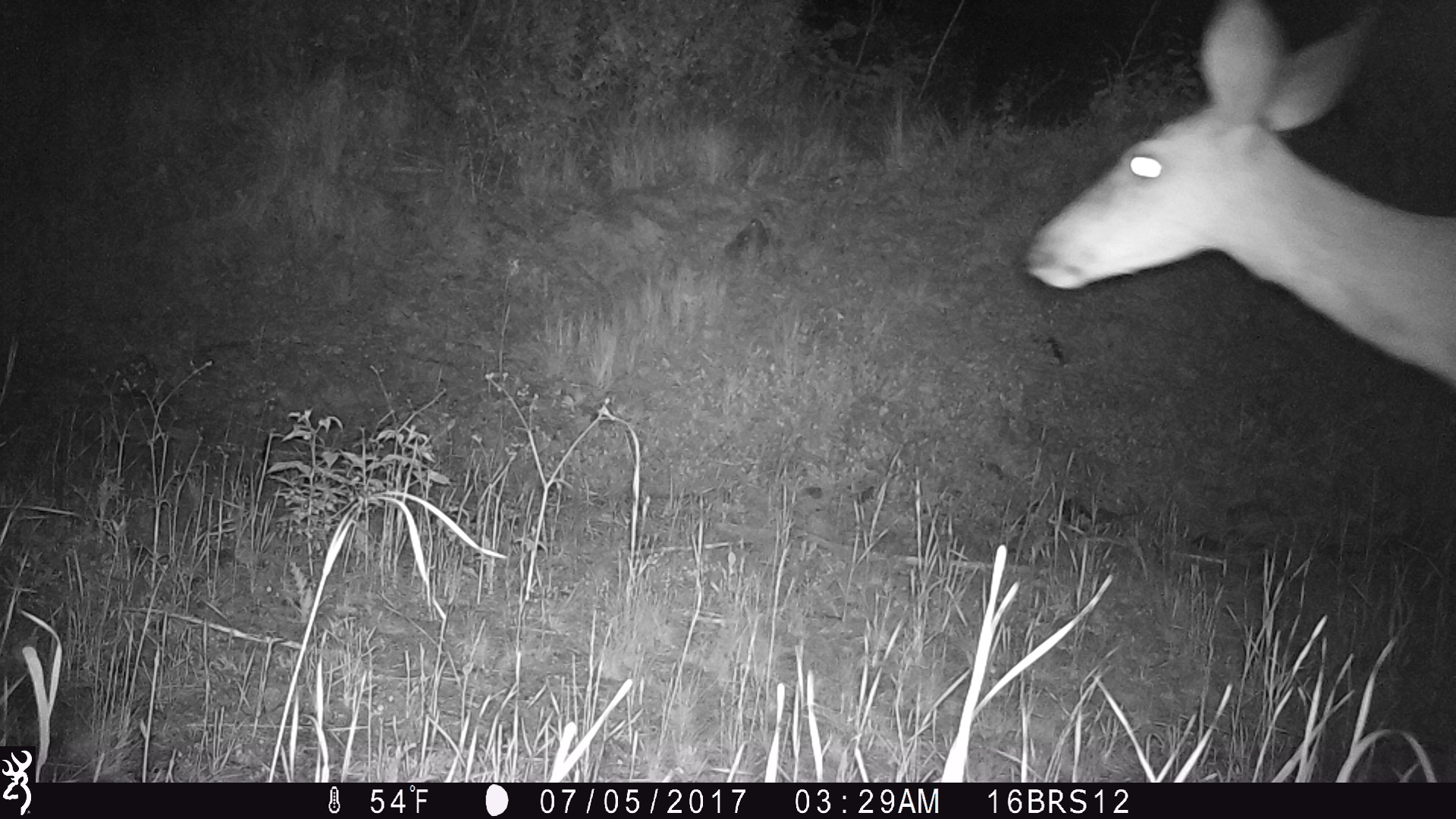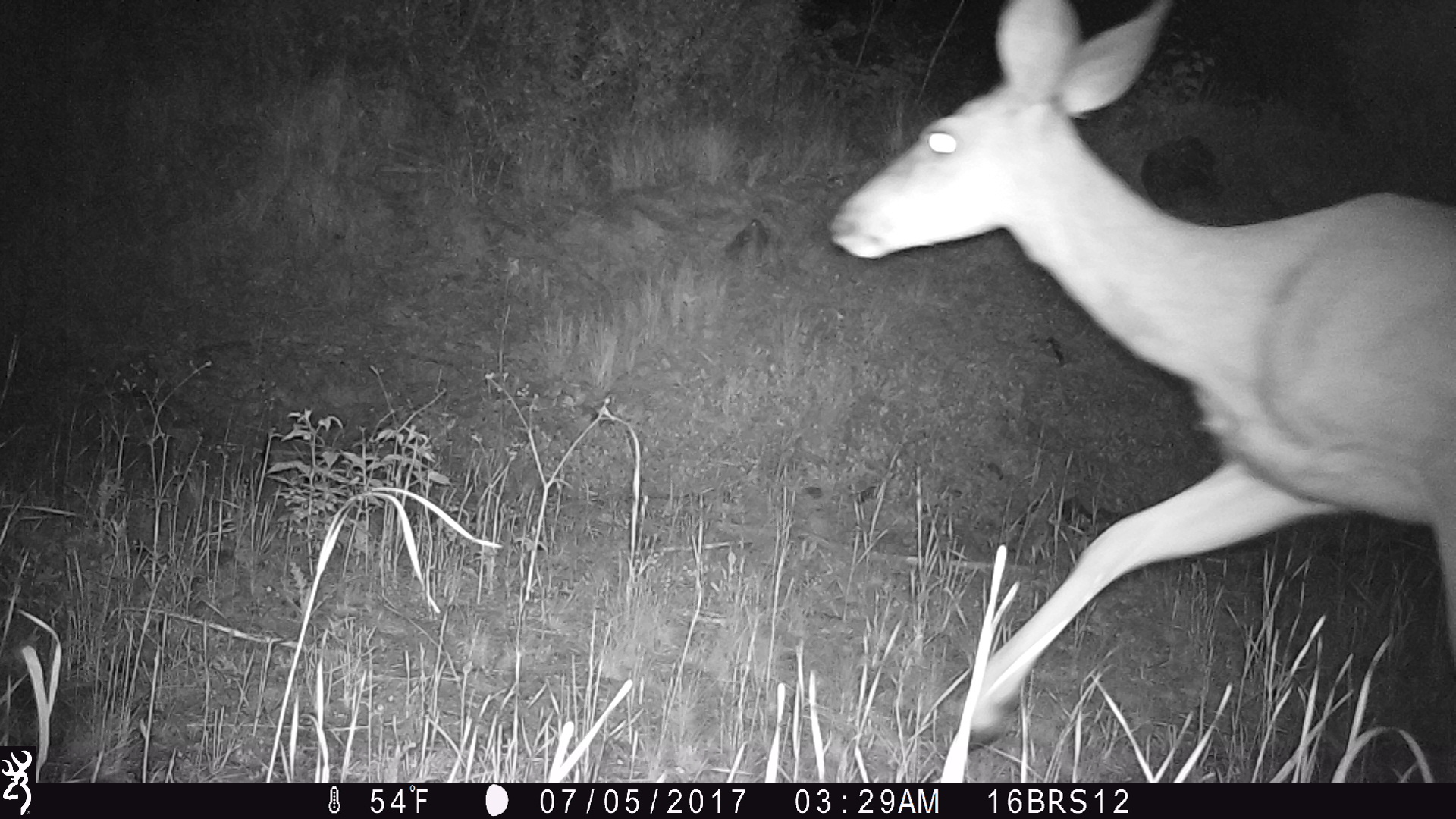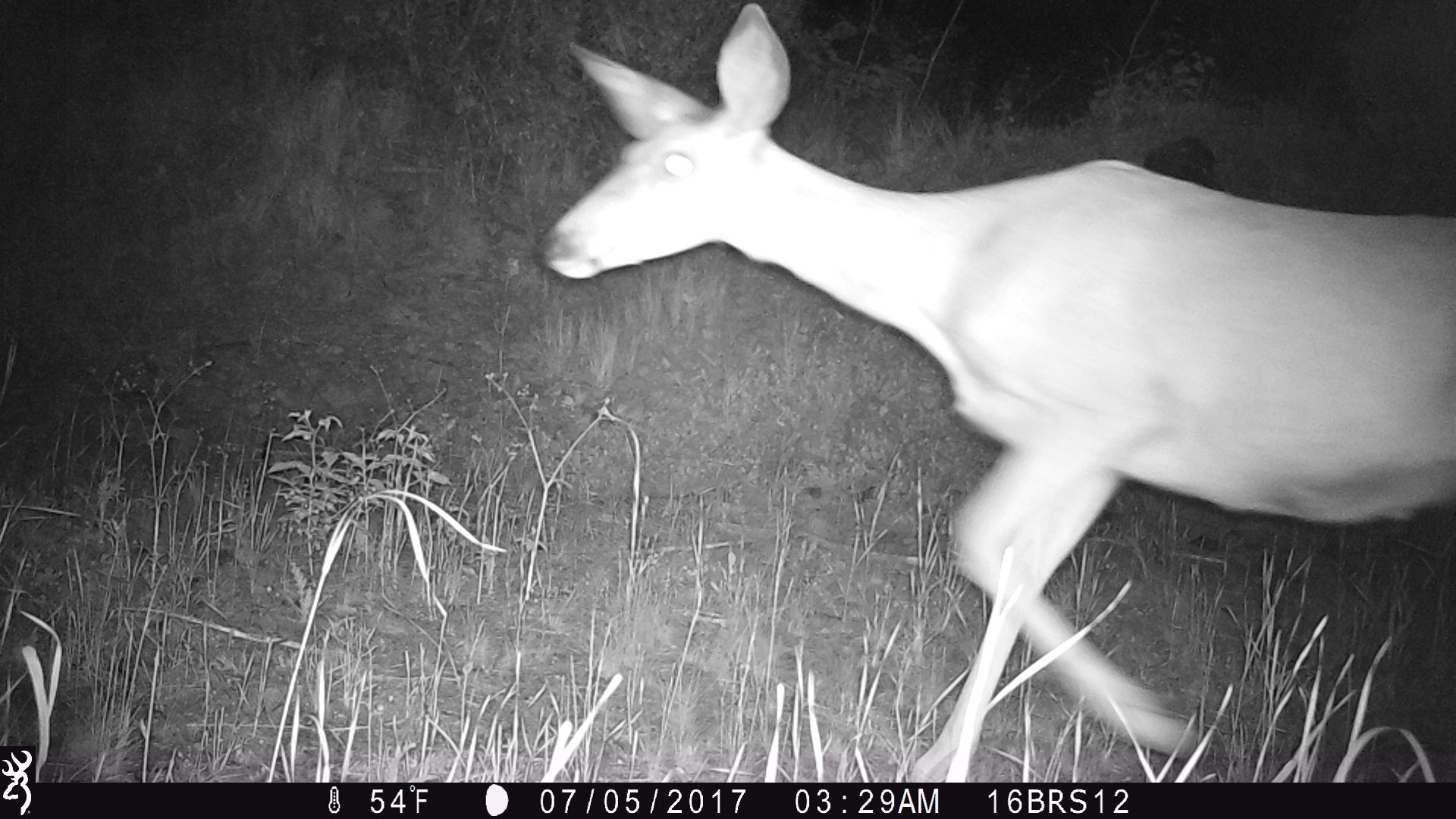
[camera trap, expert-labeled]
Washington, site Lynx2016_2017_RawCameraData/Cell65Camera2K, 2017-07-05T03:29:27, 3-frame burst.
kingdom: Animalia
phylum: Chordata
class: Mammalia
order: Artiodactyla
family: Cervidae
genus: Odocoileus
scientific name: Odocoileus hemionus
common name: mule deer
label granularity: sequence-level